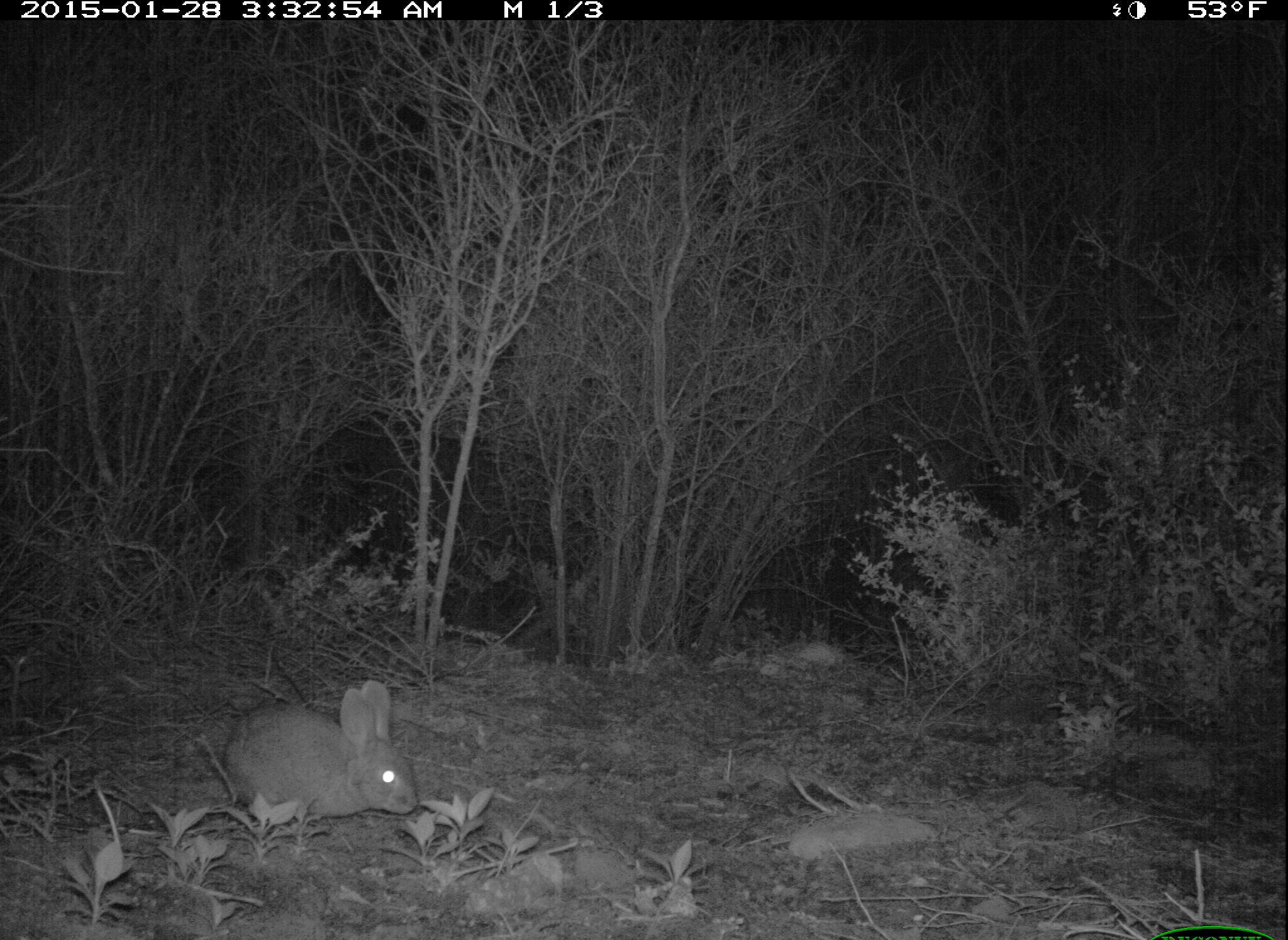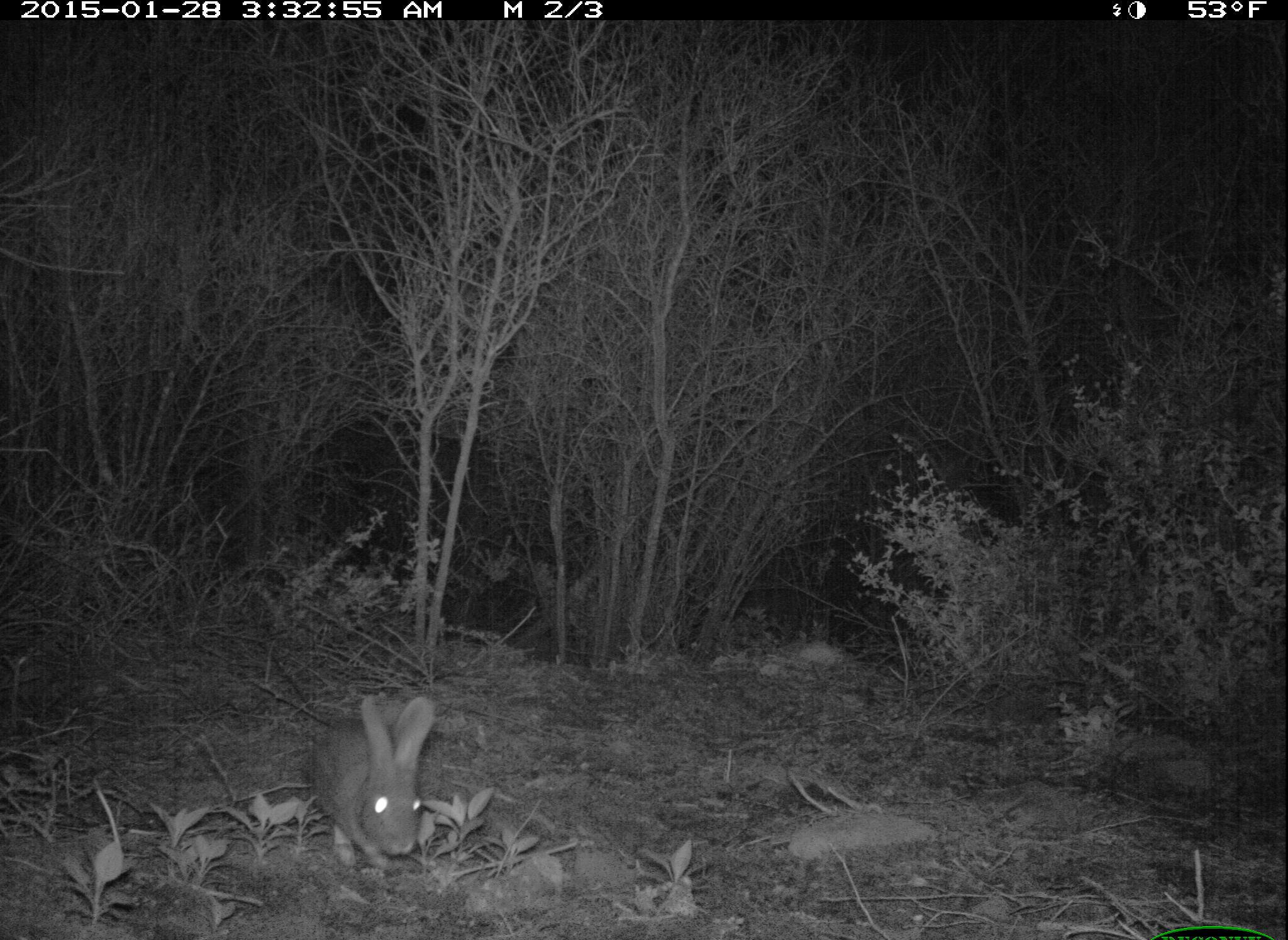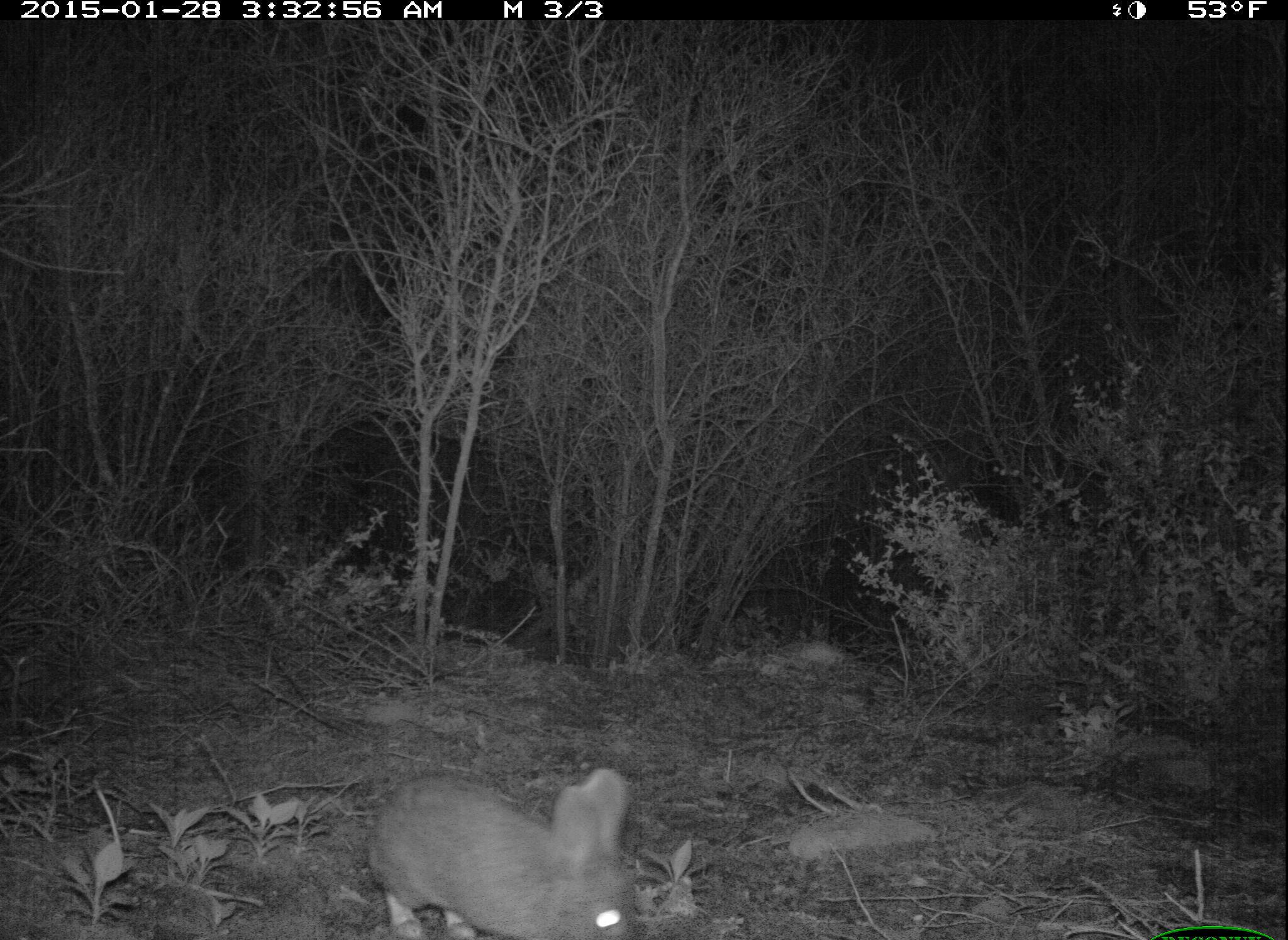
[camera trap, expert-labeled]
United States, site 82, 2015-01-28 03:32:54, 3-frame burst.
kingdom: Animalia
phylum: Chordata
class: Mammalia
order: Lagomorpha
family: Leporidae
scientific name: Leporidae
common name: rabbits and hares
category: rabbit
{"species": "rabbit (rabbits and hares) (Leporidae)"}